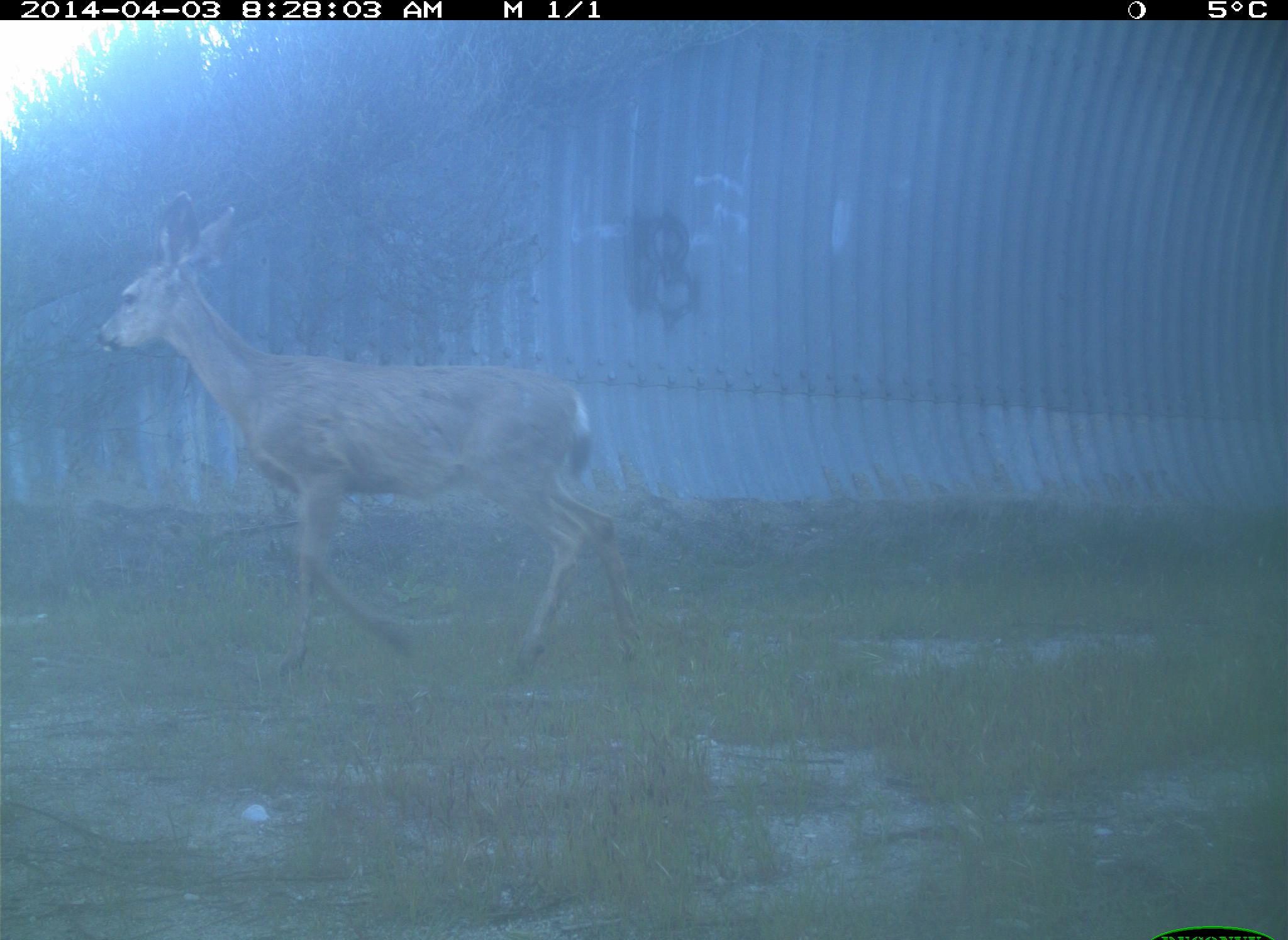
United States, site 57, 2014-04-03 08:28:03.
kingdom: Animalia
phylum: Chordata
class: Mammalia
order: Artiodactyla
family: Cervidae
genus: Odocoileus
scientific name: Odocoileus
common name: deer